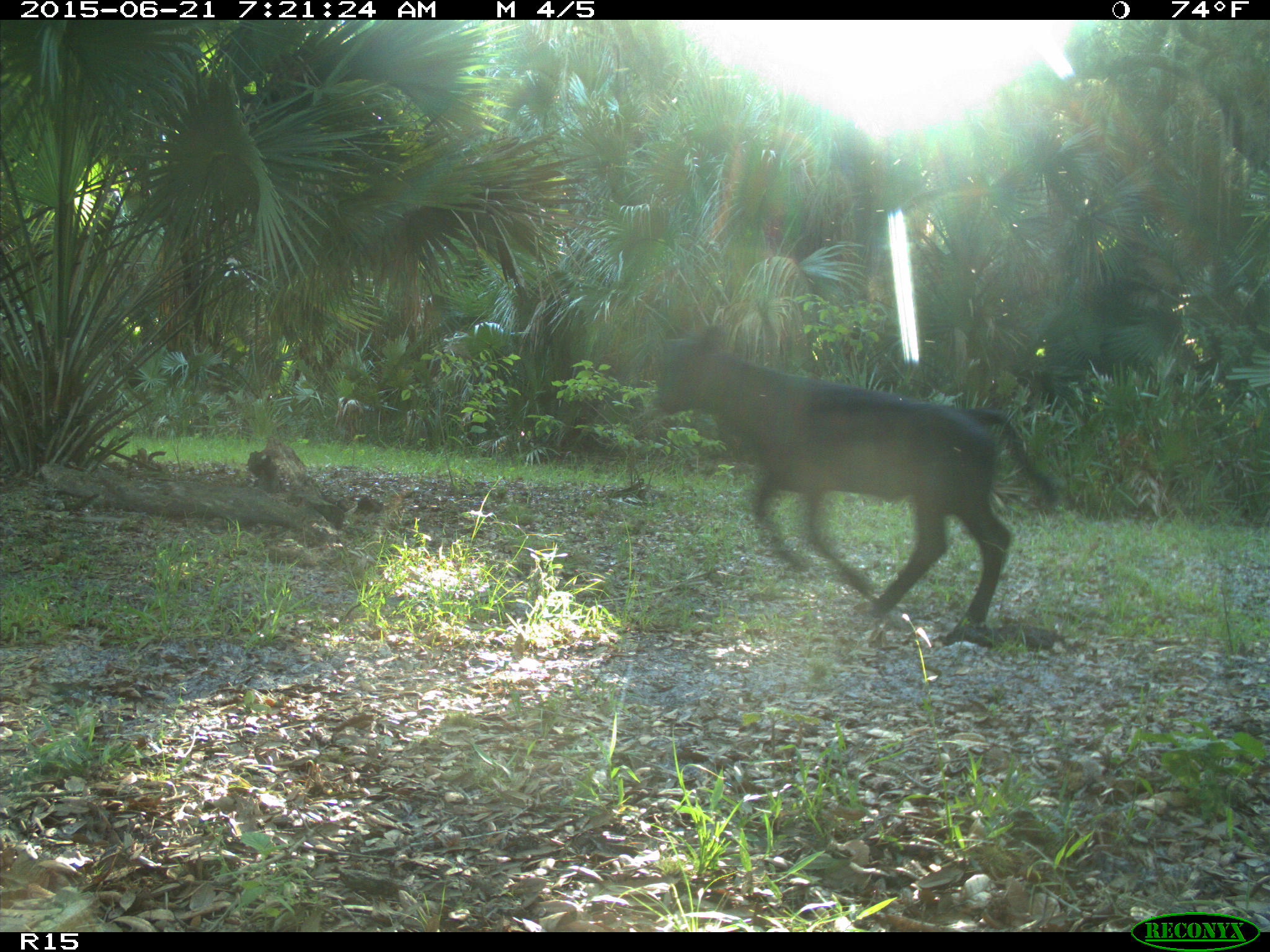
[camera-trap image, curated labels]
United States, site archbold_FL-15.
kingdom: Animalia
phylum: Chordata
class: Mammalia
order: Artiodactyla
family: Bovidae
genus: Bos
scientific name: Bos taurus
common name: domestic cow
Bos taurus (domestic cow).